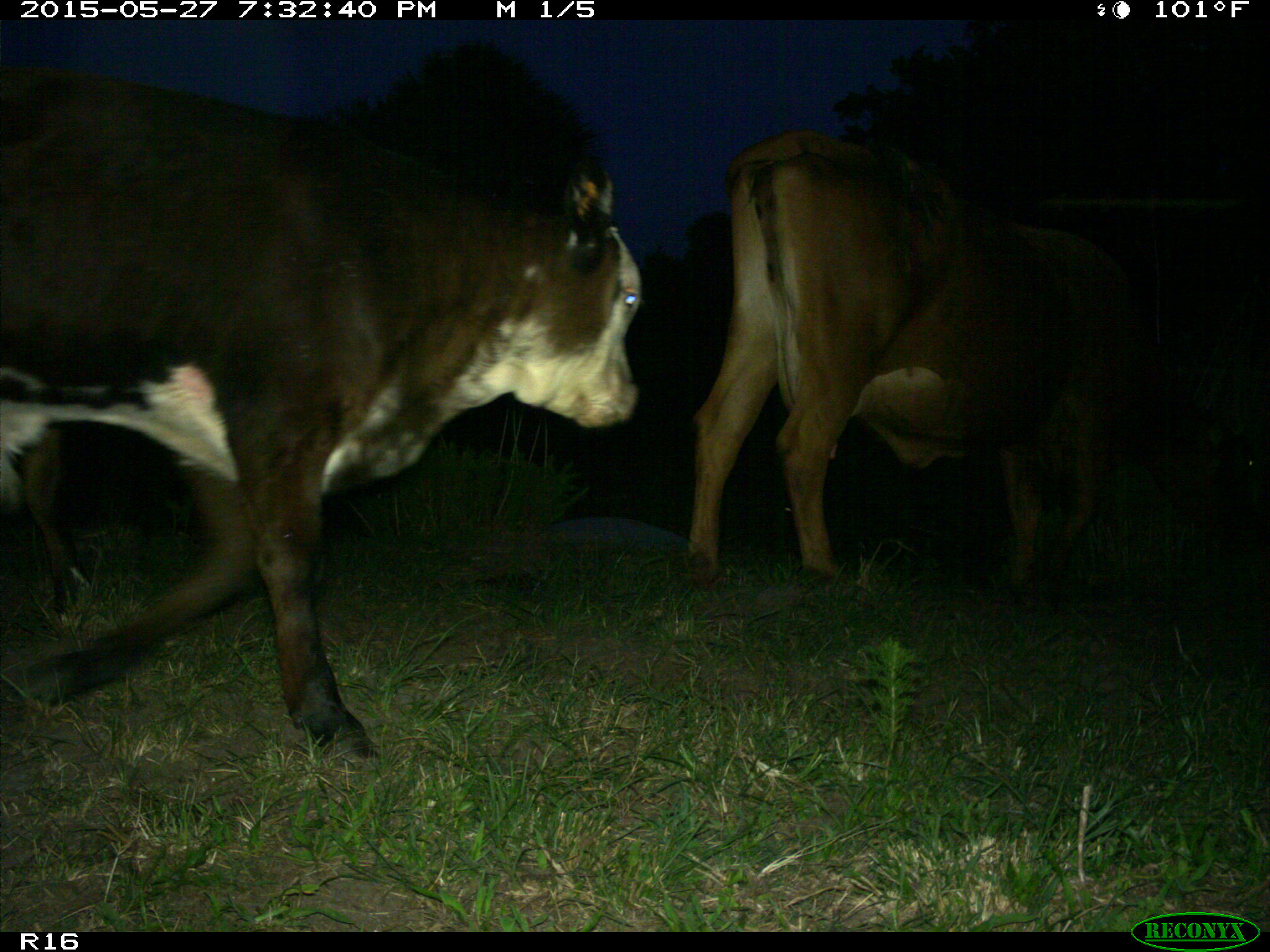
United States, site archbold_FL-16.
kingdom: Animalia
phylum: Chordata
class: Mammalia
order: Artiodactyla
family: Bovidae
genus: Bos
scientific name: Bos taurus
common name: domestic cow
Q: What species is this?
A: Bos taurus (domestic cow).